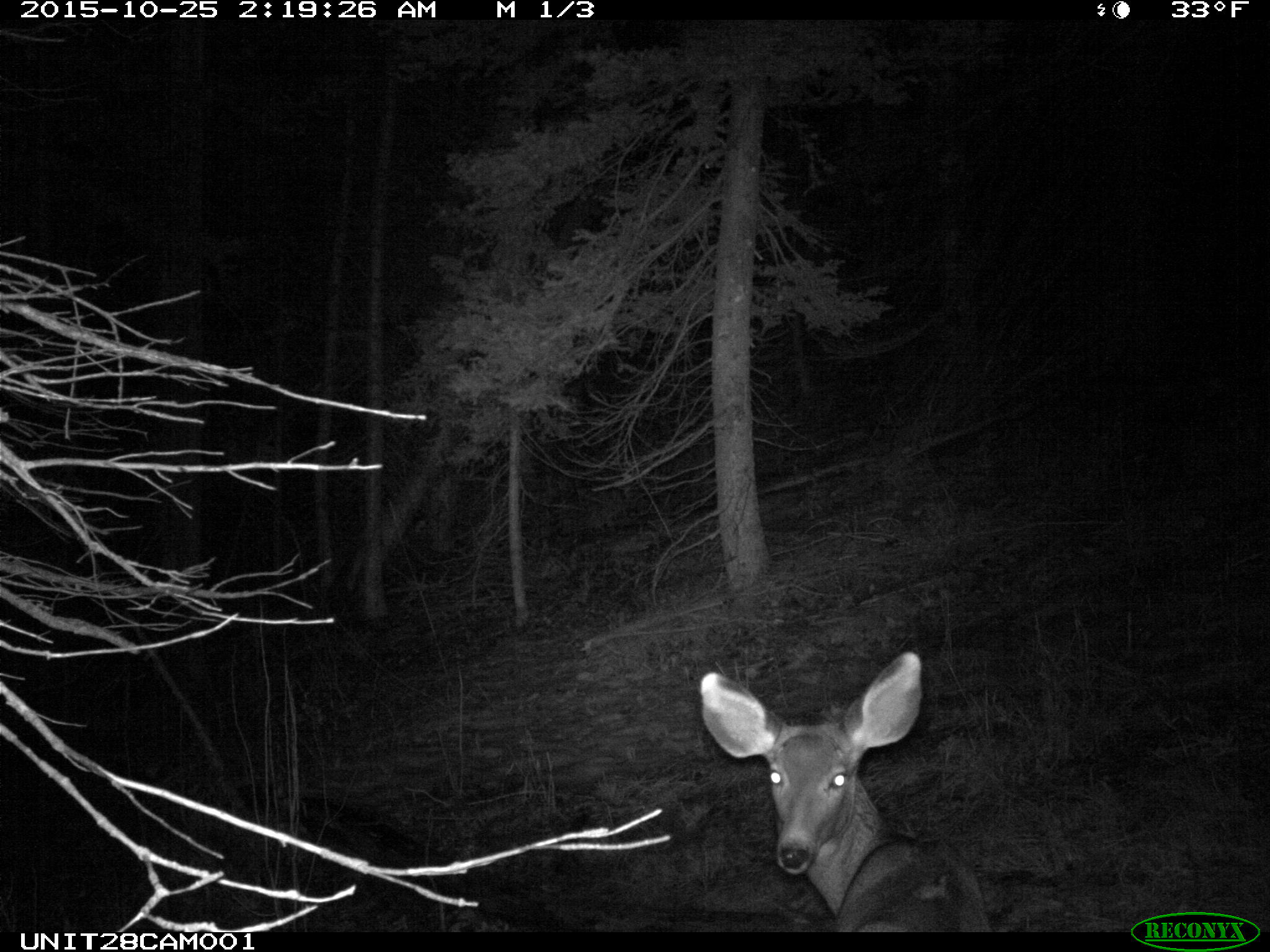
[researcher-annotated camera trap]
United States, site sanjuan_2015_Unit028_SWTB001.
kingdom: Animalia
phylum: Chordata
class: Mammalia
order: Artiodactyla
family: Cervidae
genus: Odocoileus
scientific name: Odocoileus hemionus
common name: mule deer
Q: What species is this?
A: Odocoileus hemionus (mule deer).